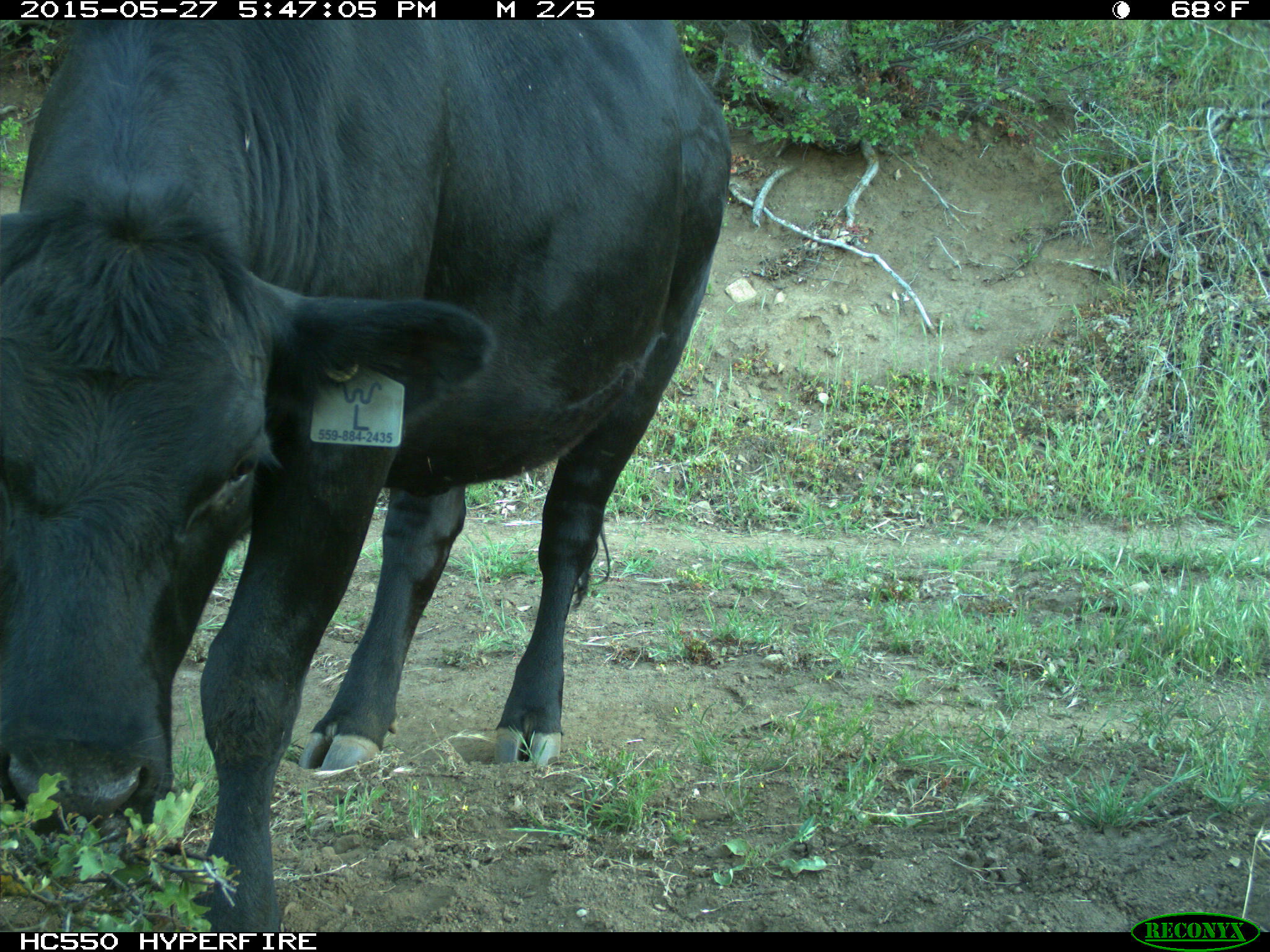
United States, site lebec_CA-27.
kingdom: Animalia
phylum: Chordata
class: Mammalia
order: Artiodactyla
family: Bovidae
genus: Bos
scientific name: Bos taurus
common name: domestic cow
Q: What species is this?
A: Bos taurus (domestic cow).